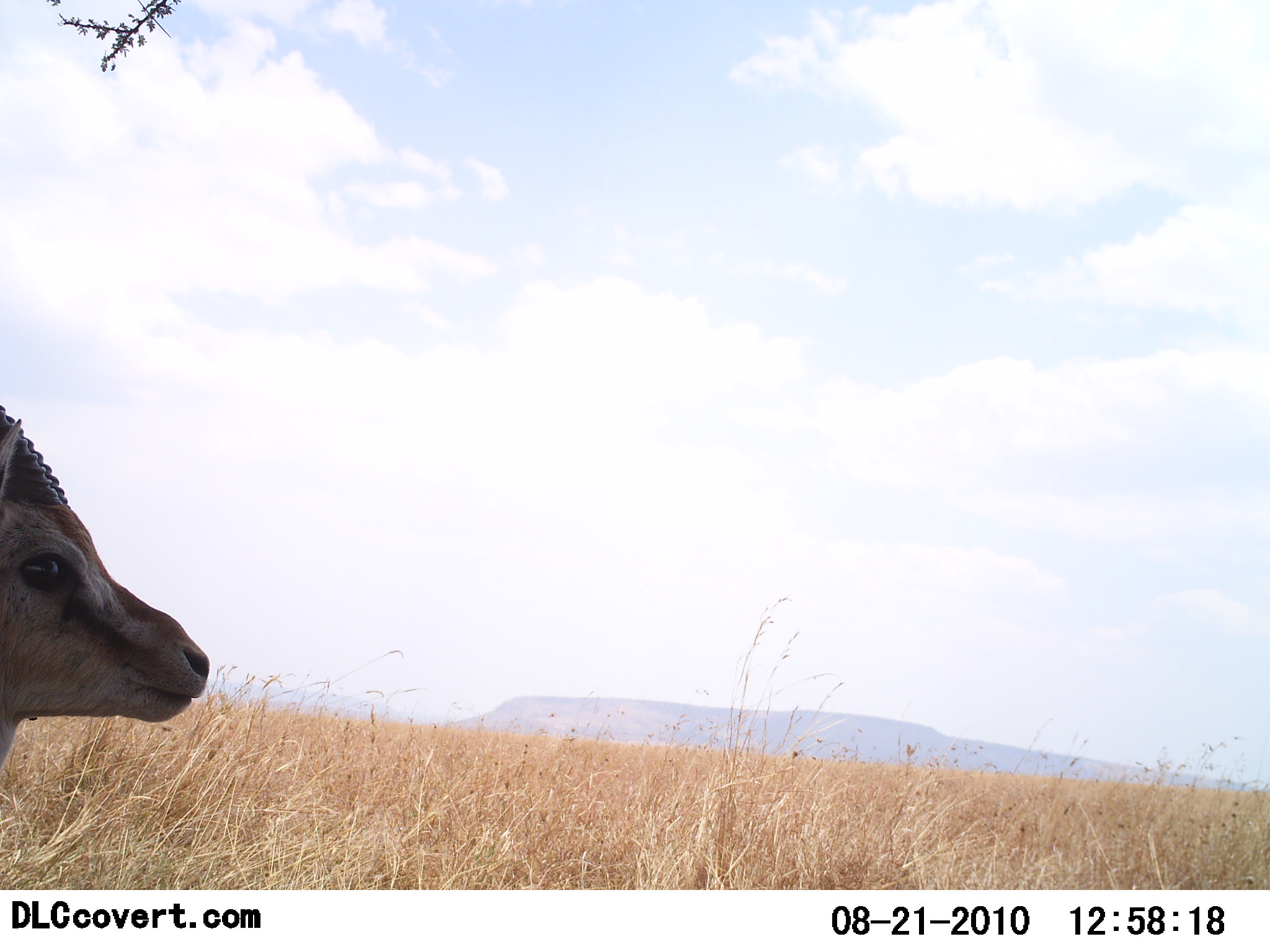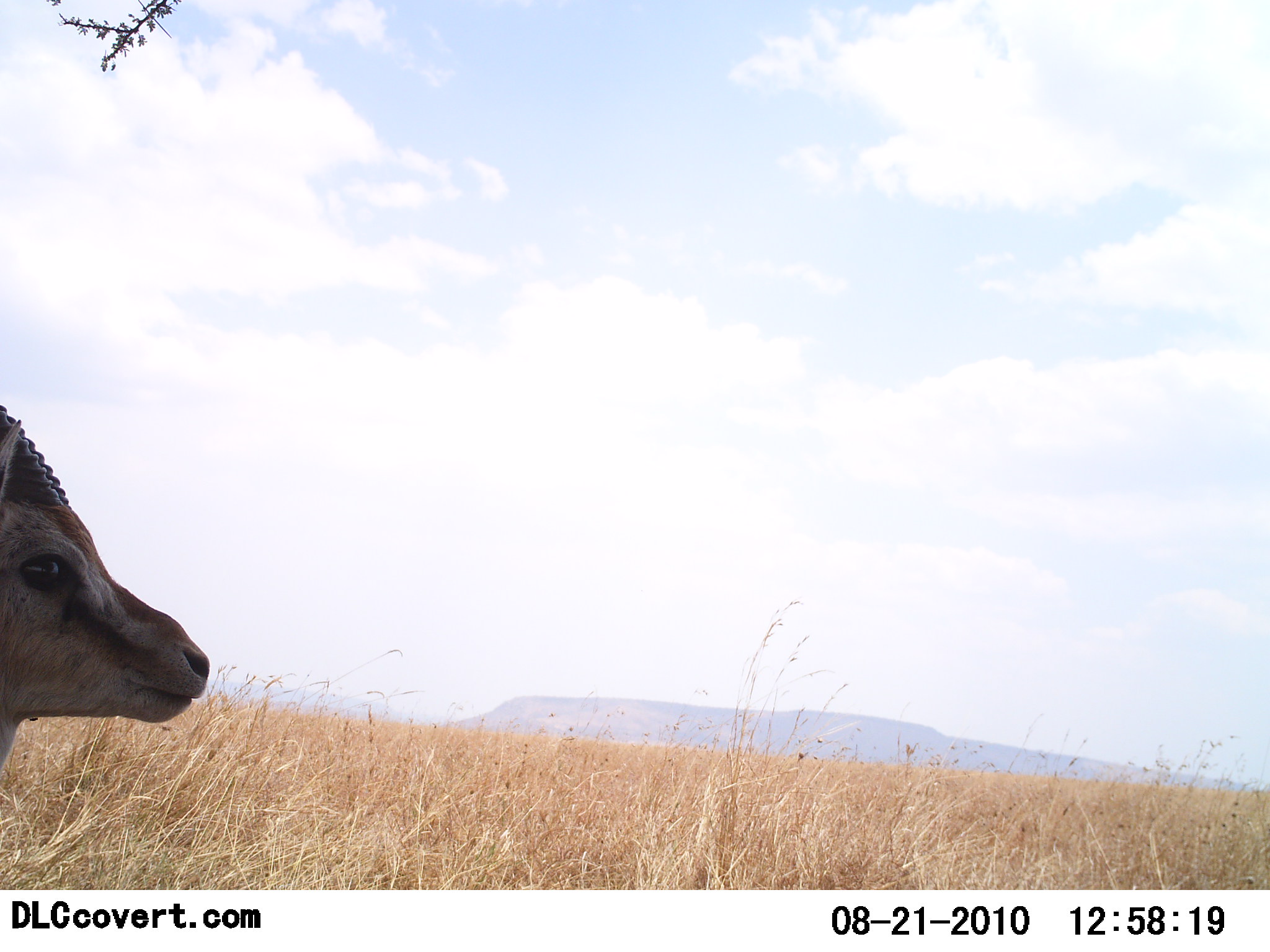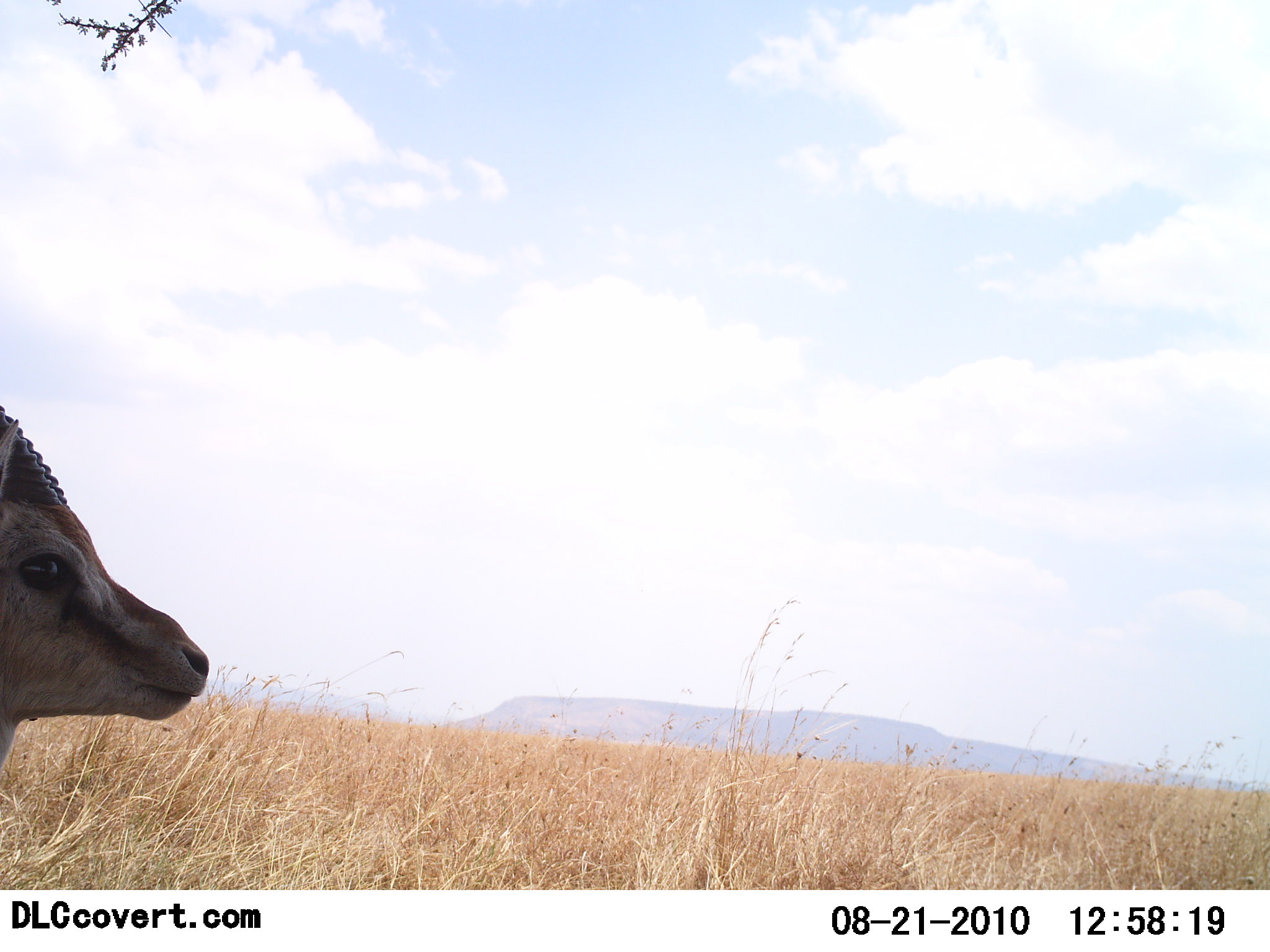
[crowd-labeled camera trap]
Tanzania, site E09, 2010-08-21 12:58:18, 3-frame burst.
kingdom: Animalia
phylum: Chordata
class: Mammalia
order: Artiodactyla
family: Bovidae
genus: Eudorcas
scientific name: Eudorcas thomsonii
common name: thomson's gazelle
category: gazellethomsons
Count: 1.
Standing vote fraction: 100%.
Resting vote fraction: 0%.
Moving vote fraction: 0%.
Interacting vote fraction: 0%.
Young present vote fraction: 0%.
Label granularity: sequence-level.